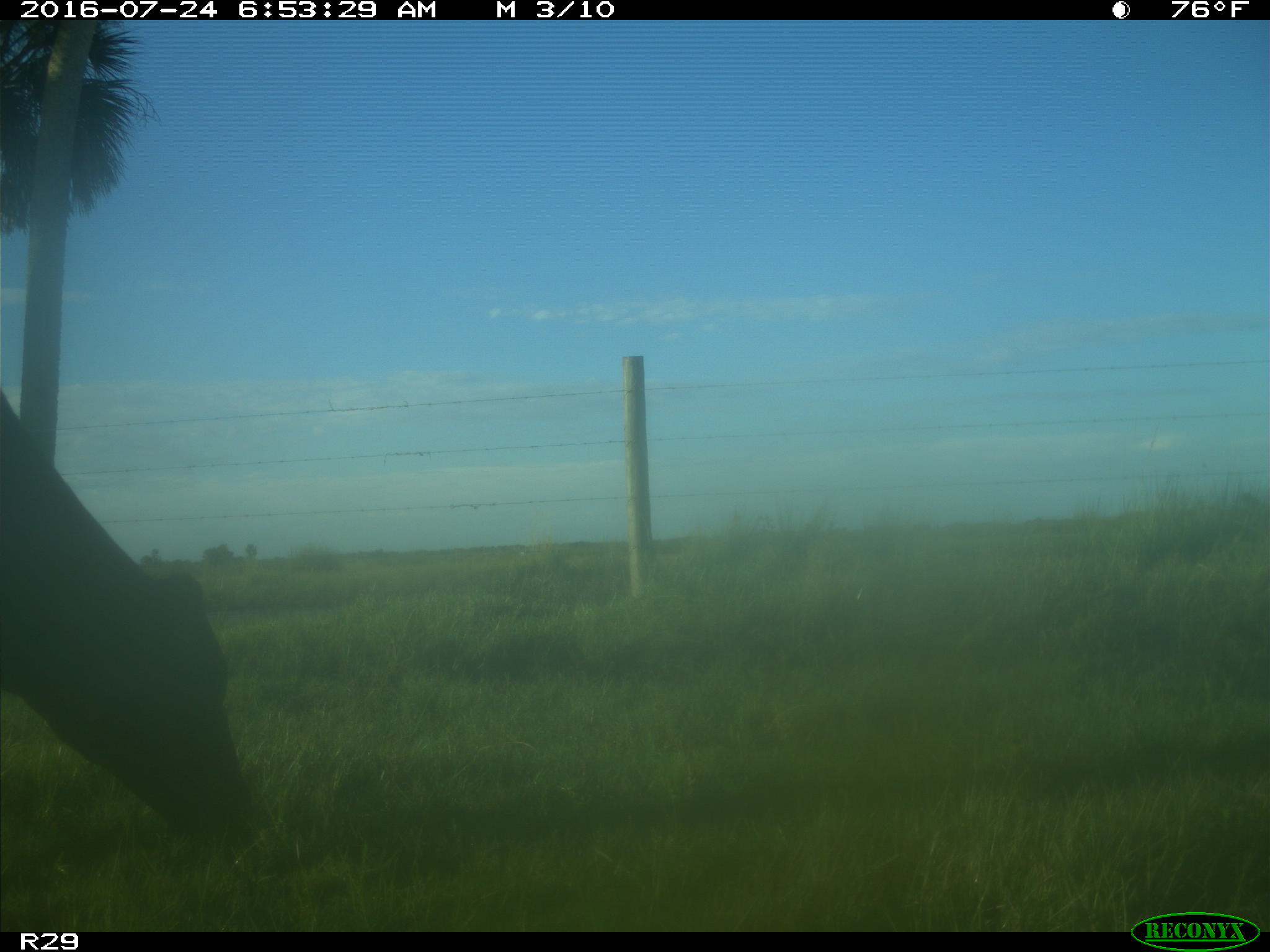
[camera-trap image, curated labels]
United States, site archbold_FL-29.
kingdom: Animalia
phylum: Chordata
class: Mammalia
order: Artiodactyla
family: Bovidae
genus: Bos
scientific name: Bos taurus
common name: domestic cow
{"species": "Bos taurus (domestic cow)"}